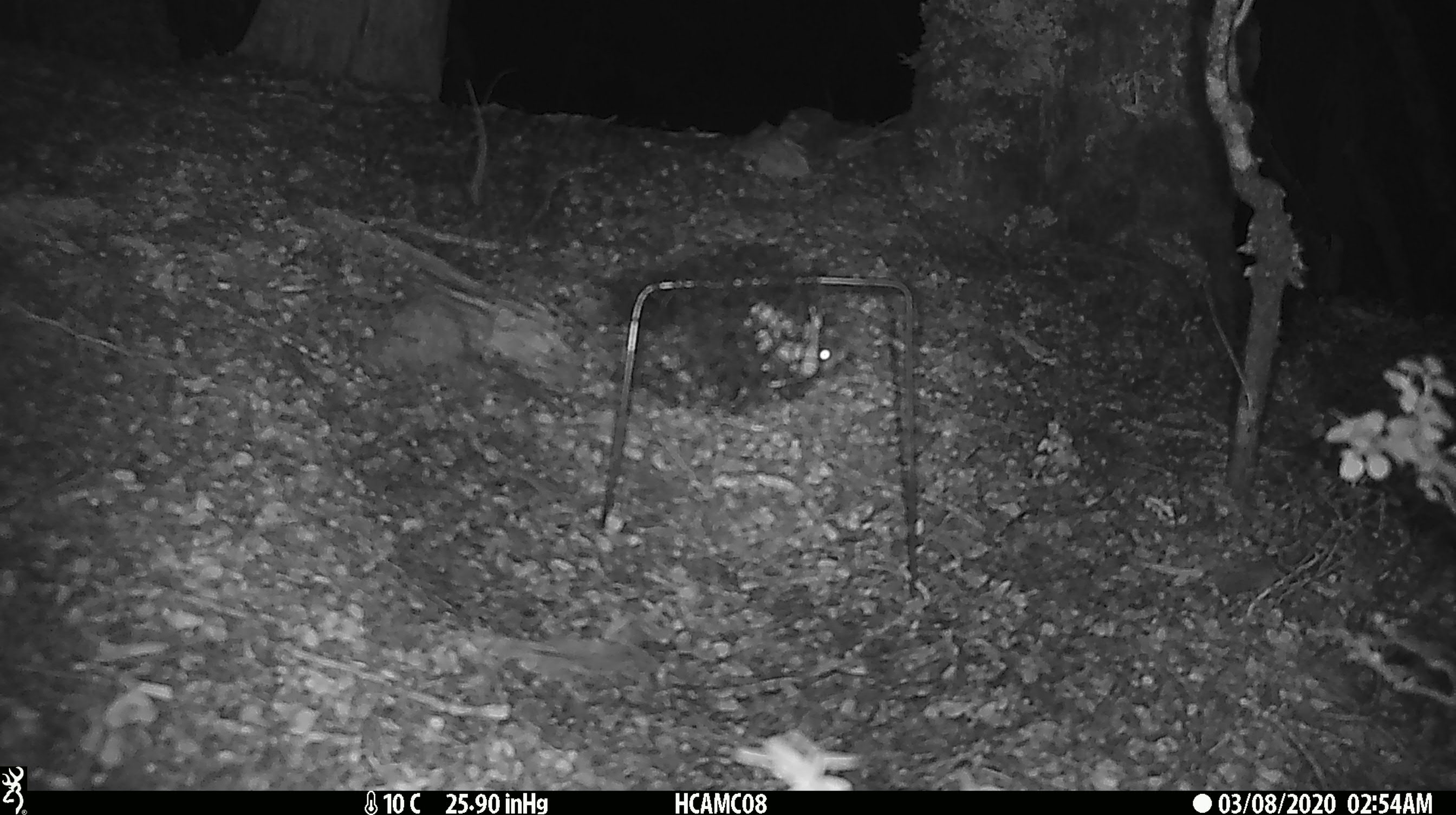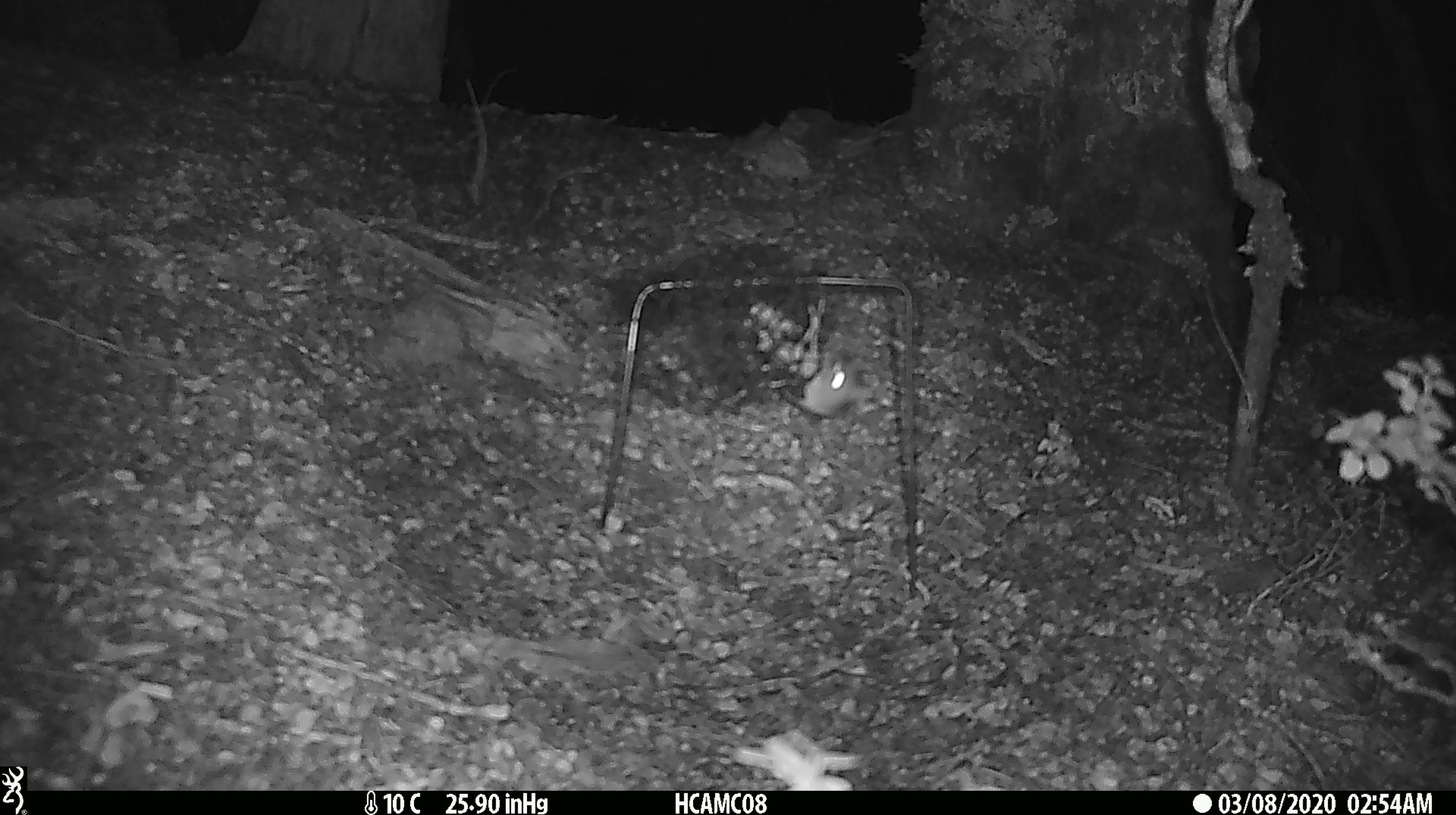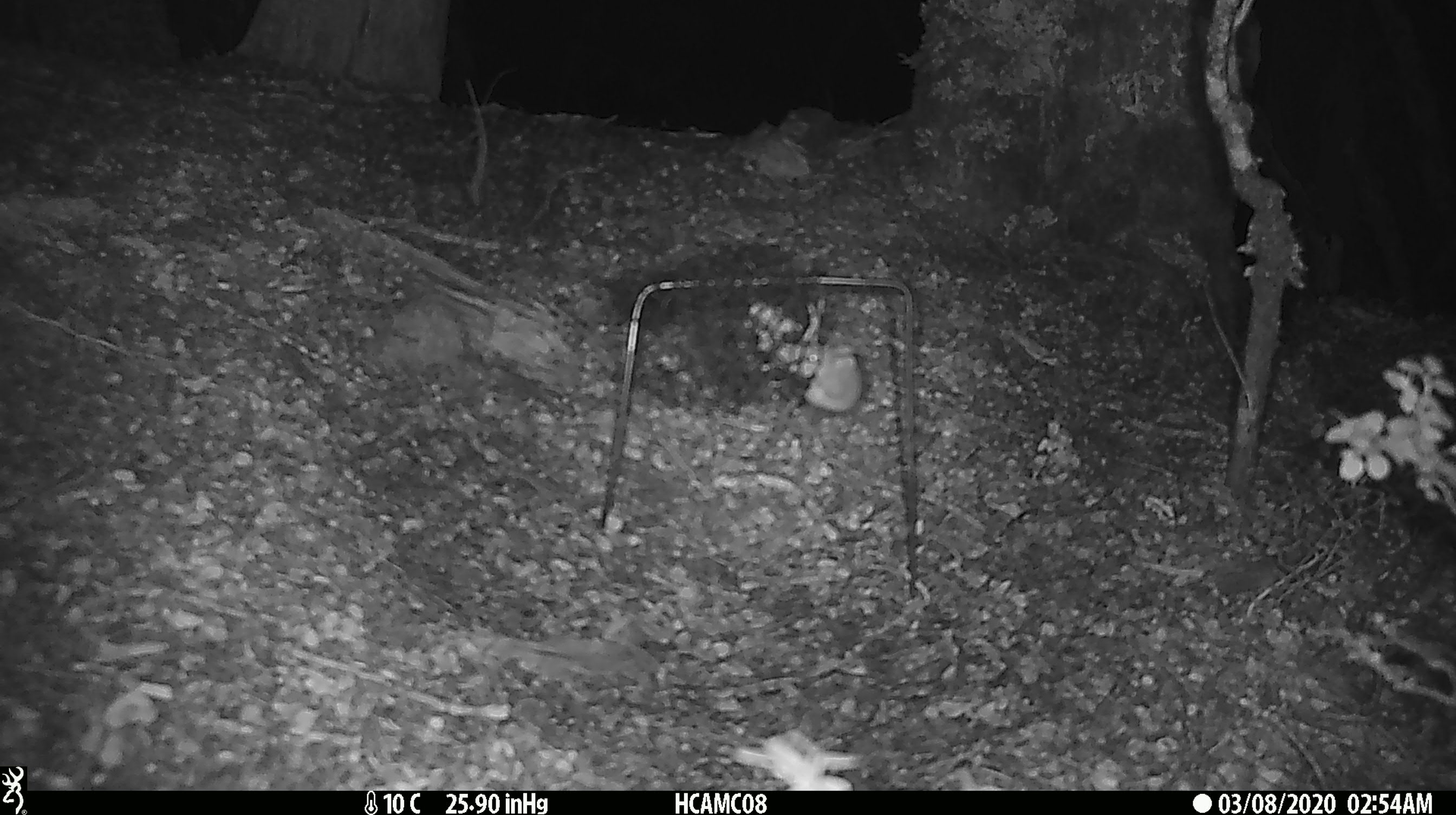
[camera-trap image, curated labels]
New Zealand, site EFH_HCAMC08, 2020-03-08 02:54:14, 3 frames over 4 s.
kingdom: Animalia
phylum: Chordata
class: Mammalia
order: Rodentia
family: Muridae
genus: Mus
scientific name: Mus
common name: mouse